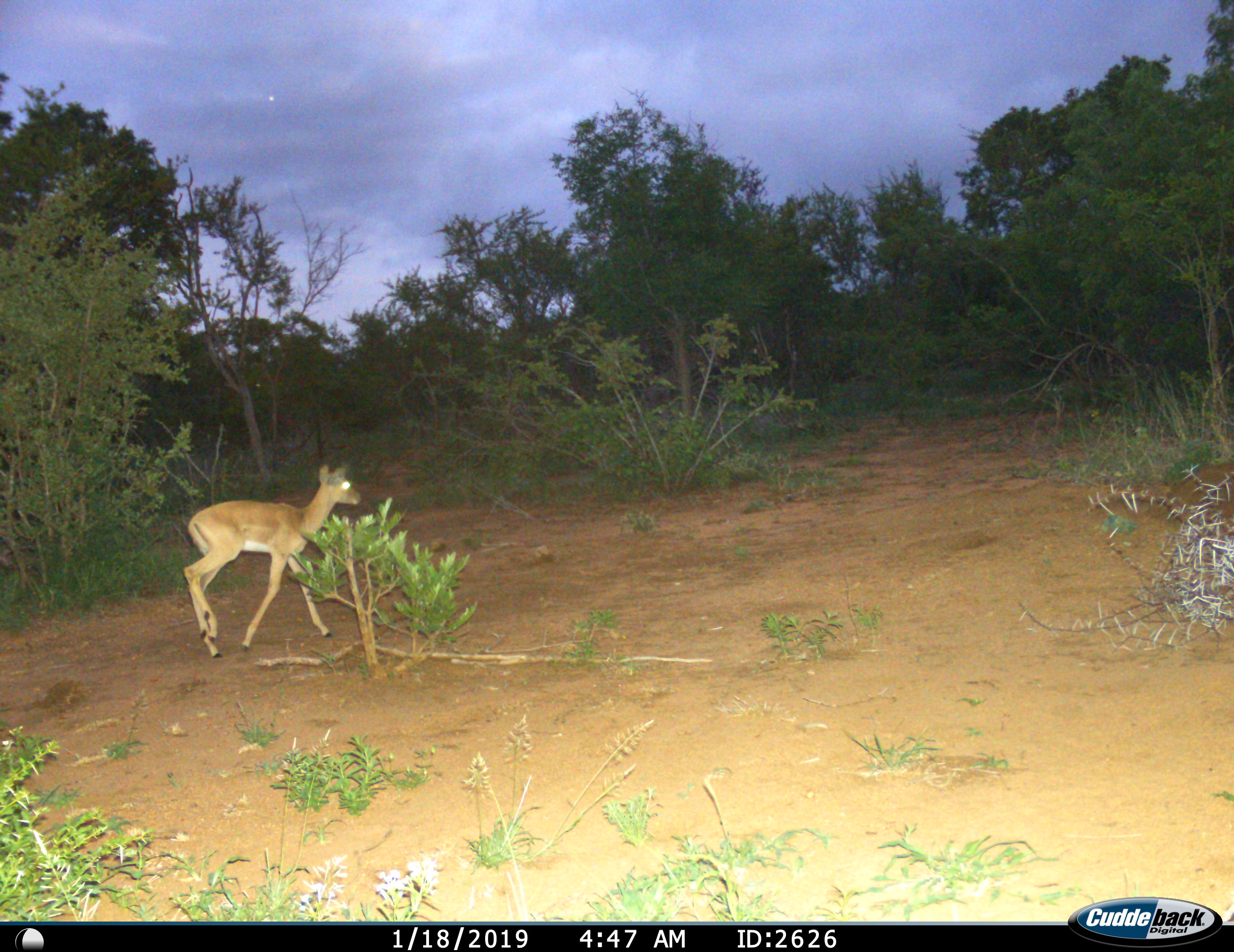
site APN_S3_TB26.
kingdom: Animalia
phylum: Chordata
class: Mammalia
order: Artiodactyla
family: Bovidae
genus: Aepyceros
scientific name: Aepyceros melampus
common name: impala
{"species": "impala (Aepyceros melampus)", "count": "1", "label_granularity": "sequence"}